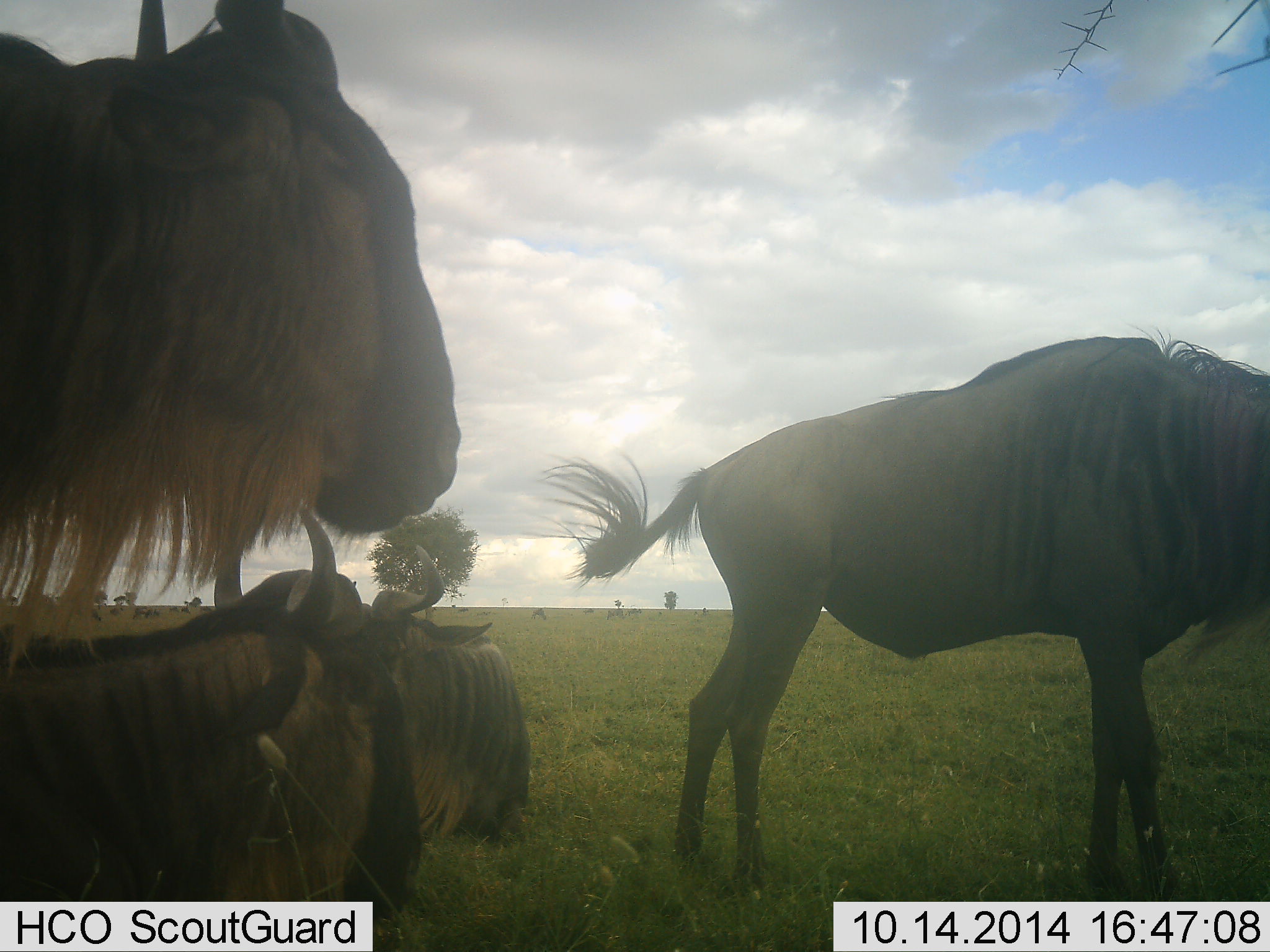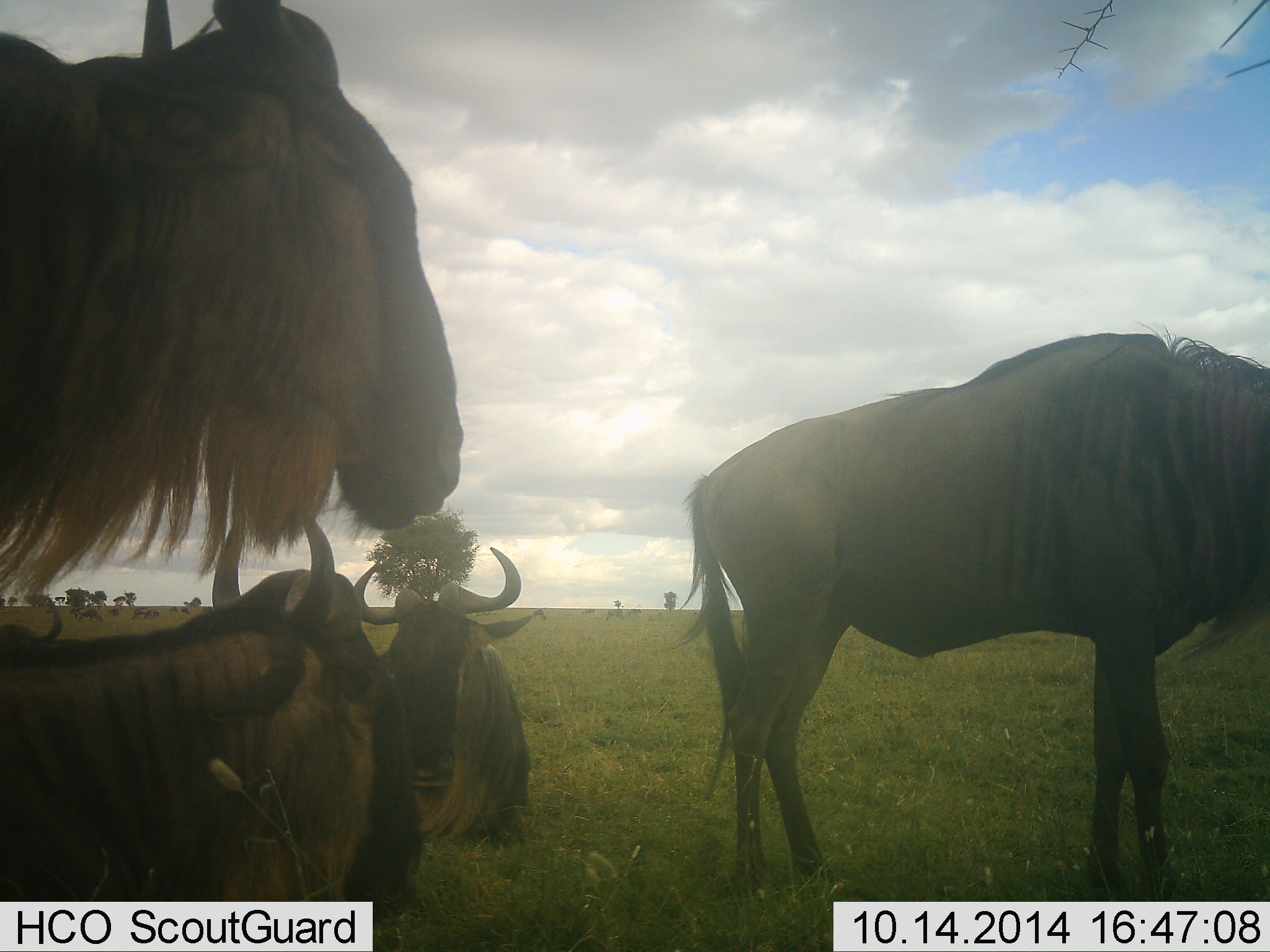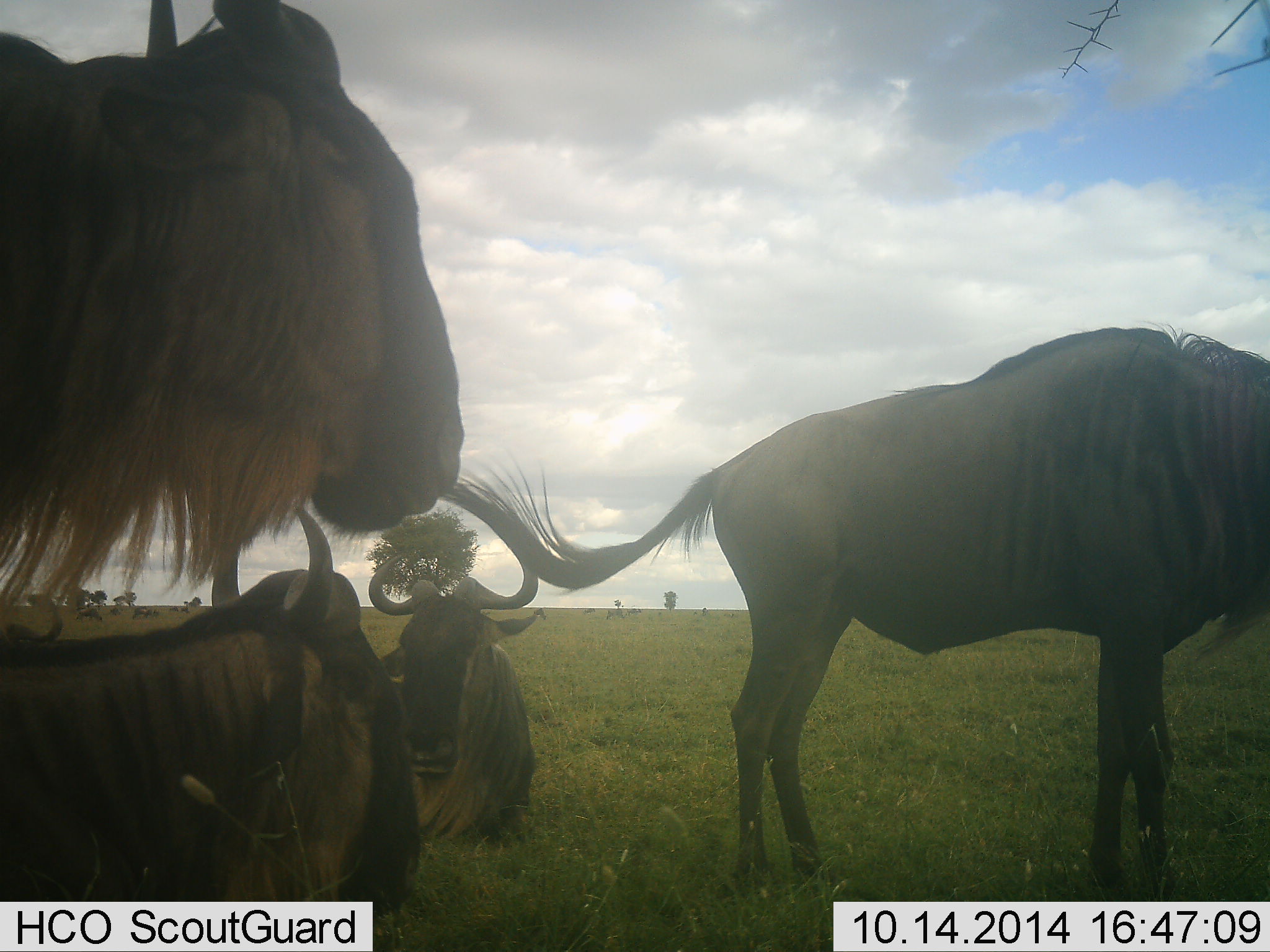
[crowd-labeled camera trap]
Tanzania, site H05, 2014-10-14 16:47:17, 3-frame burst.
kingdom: Animalia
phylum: Chordata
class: Mammalia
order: Artiodactyla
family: Bovidae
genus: Connochaetes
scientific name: Connochaetes taurinus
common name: blue wildebeest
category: wildebeest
Wildebeest (blue wildebeest) (Connochaetes taurinus), count 4. Behavior (volunteer vote fractions): standing 100%, resting 100%, moving 0%, interacting 0%. Young present (vote fraction): 0%. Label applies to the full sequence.